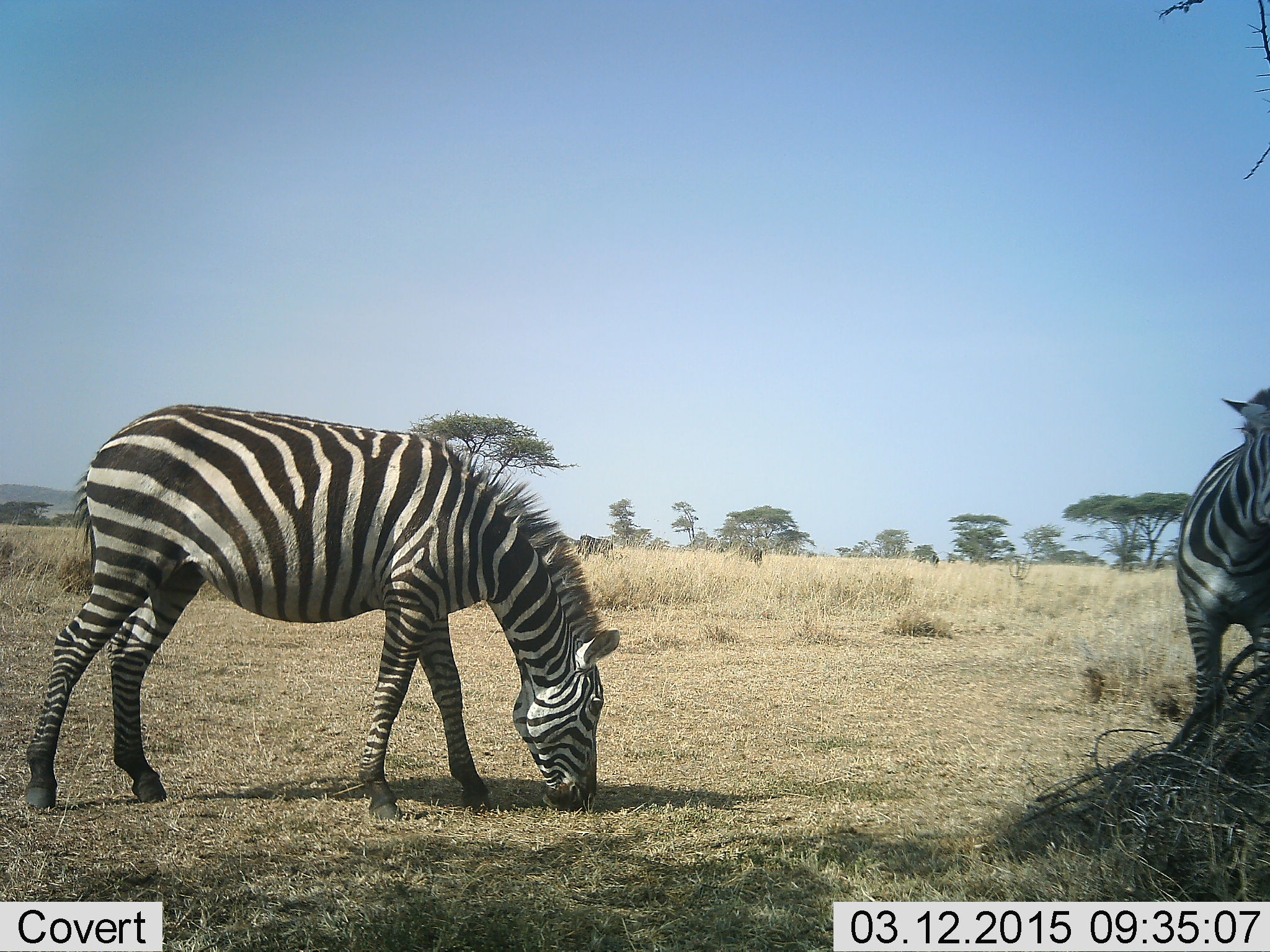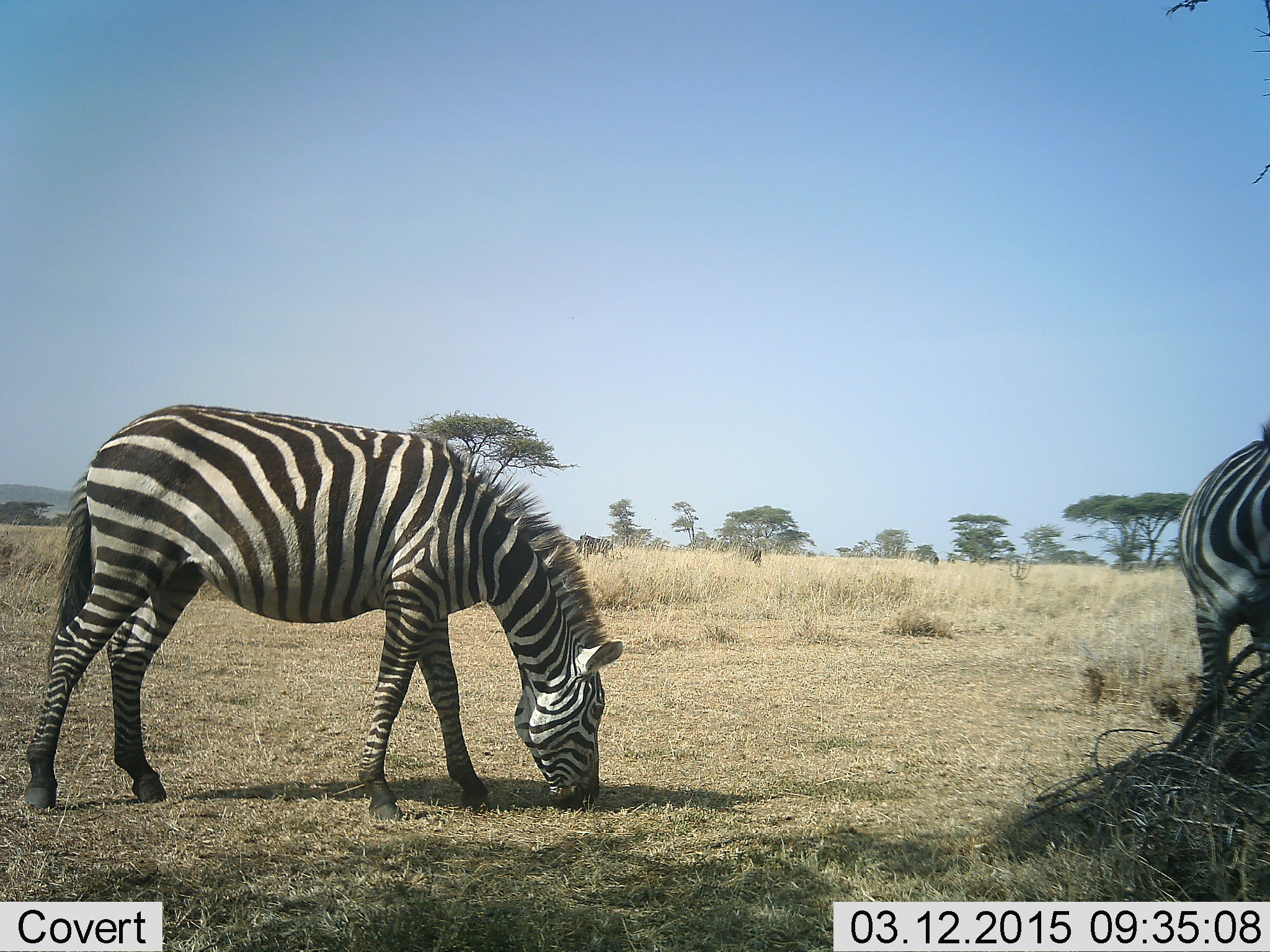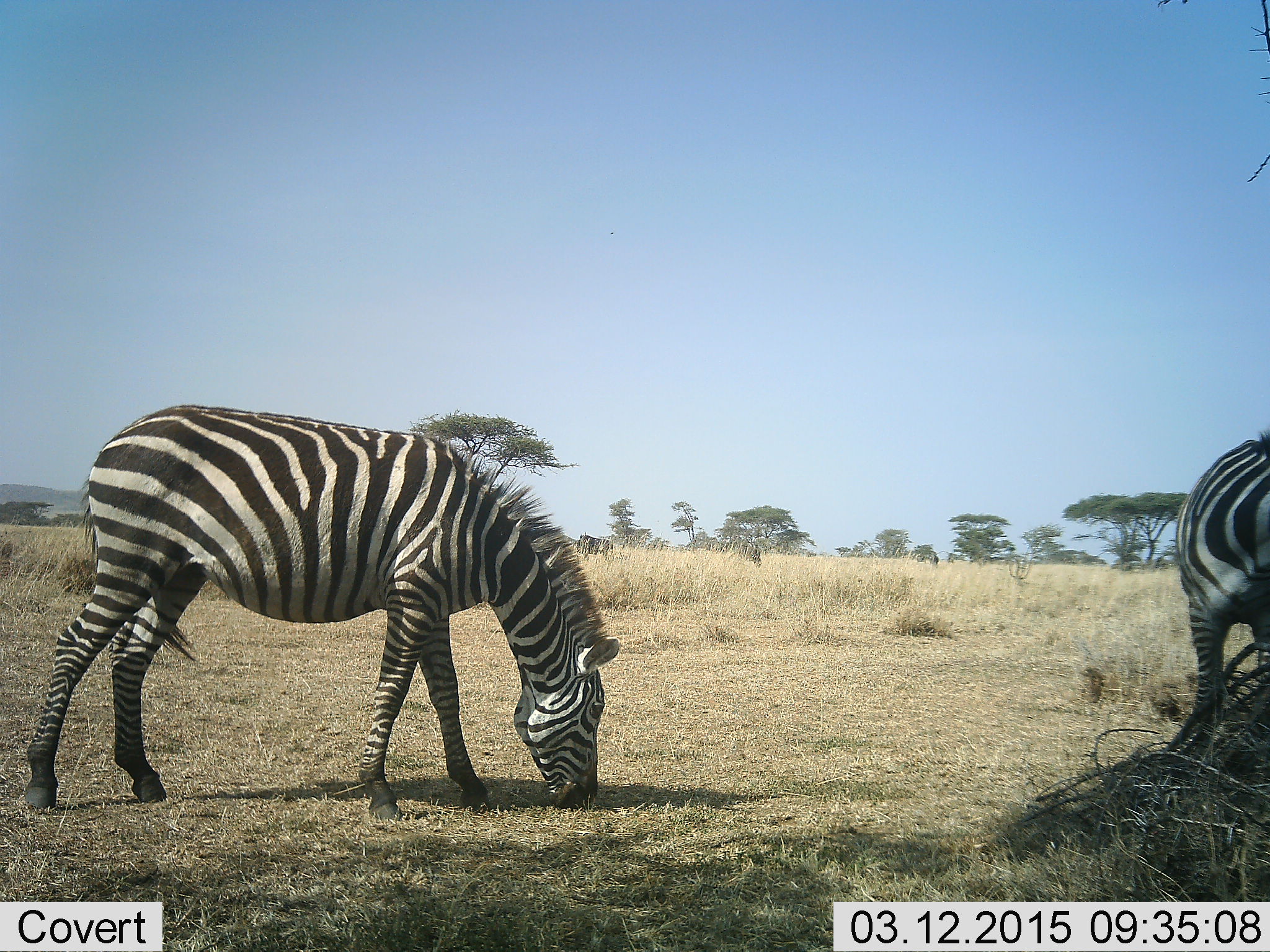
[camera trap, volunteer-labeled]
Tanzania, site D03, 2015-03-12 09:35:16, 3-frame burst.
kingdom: Animalia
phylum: Chordata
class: Mammalia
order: Perissodactyla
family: Equidae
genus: Equus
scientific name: Equus quagga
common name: plains zebra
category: zebra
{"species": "zebra (plains zebra) (Equus quagga)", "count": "2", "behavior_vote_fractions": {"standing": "64%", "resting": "0%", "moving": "9%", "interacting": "0%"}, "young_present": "0%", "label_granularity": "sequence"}